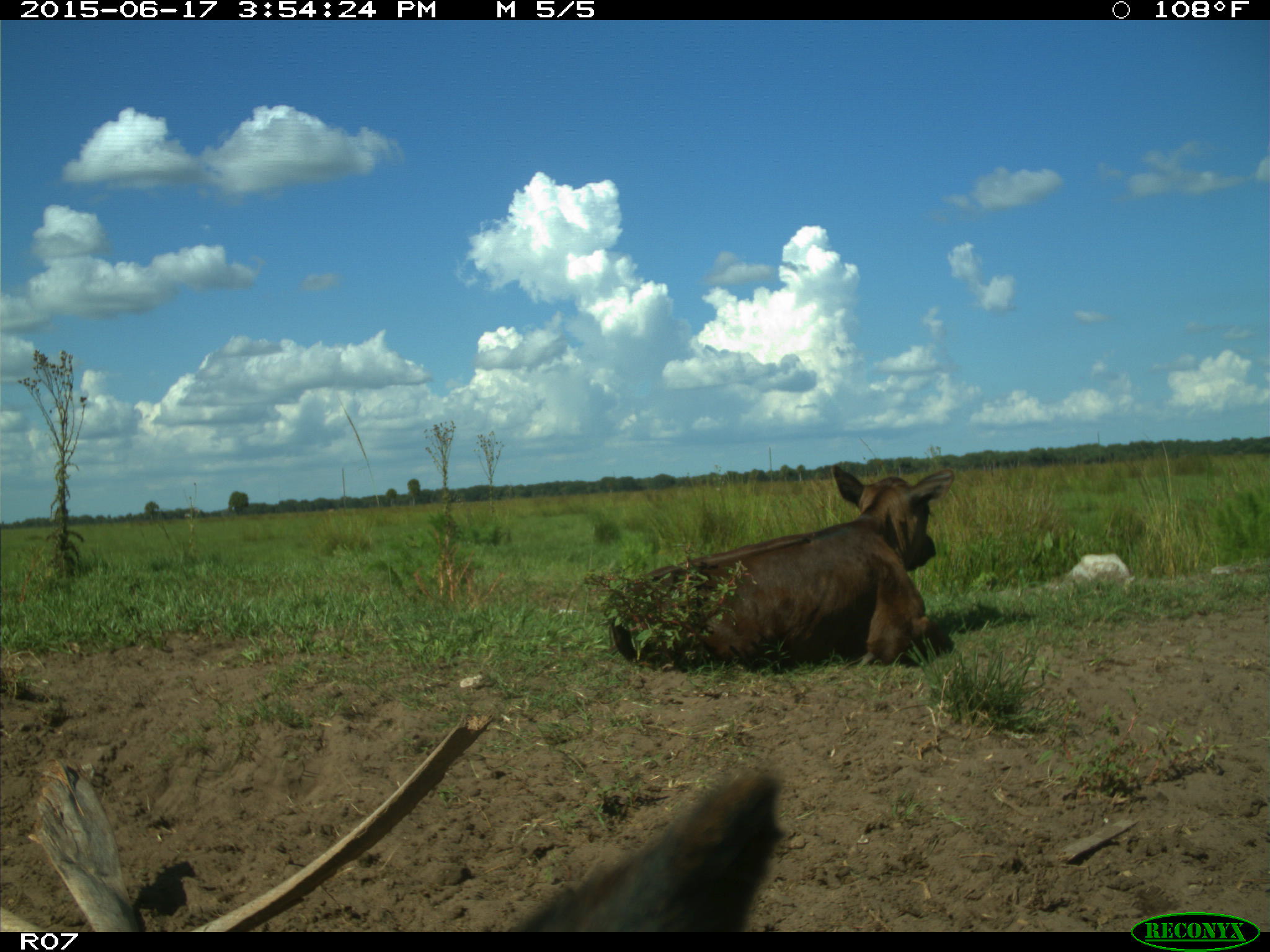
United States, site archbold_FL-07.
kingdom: Animalia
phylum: Chordata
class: Mammalia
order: Artiodactyla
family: Bovidae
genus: Bos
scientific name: Bos taurus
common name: domestic cow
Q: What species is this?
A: Bos taurus (domestic cow).